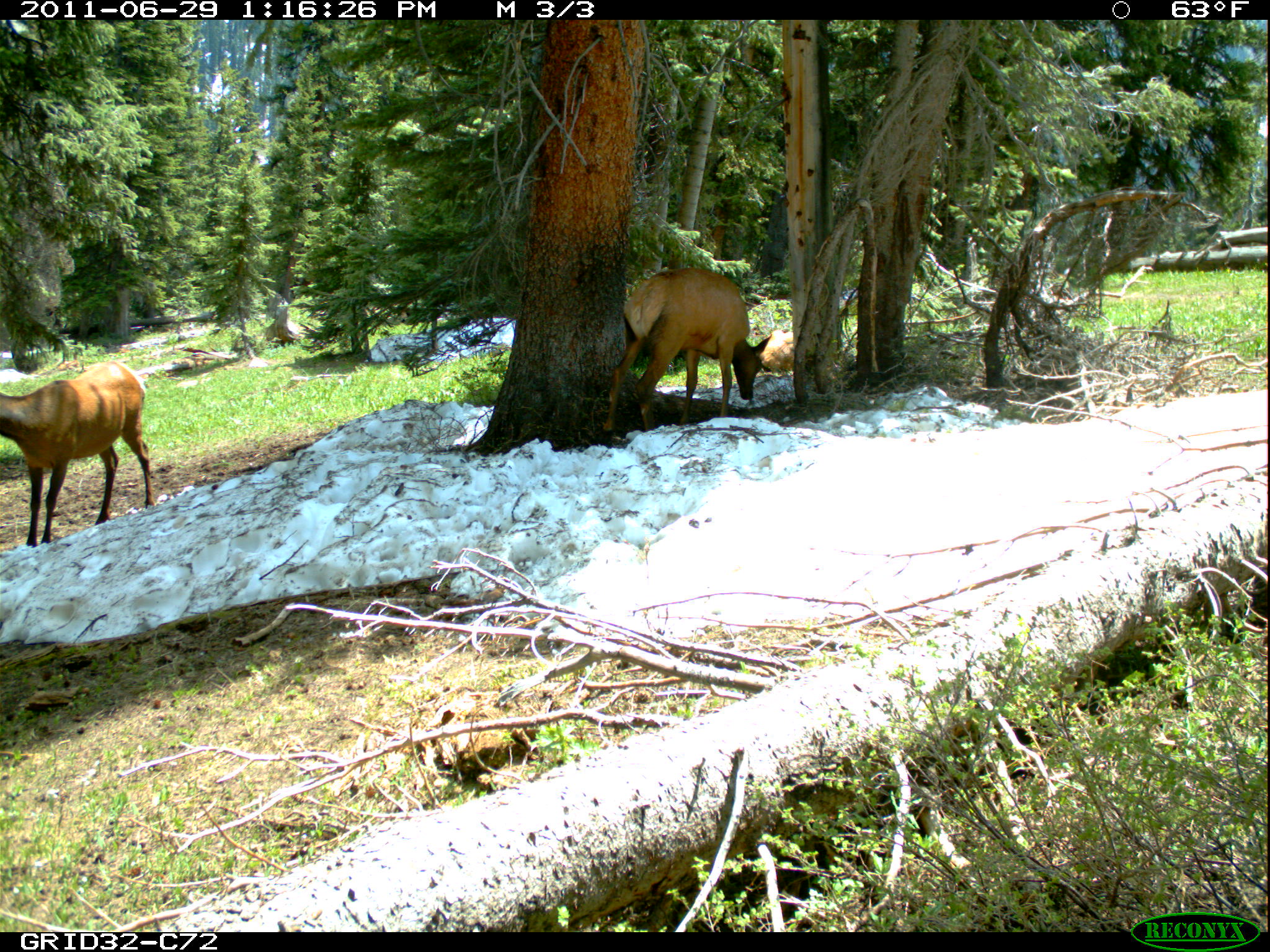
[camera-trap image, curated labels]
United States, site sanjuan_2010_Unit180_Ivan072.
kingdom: Animalia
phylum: Chordata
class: Mammalia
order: Artiodactyla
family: Cervidae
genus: Cervus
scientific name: Cervus elaphus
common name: red deer